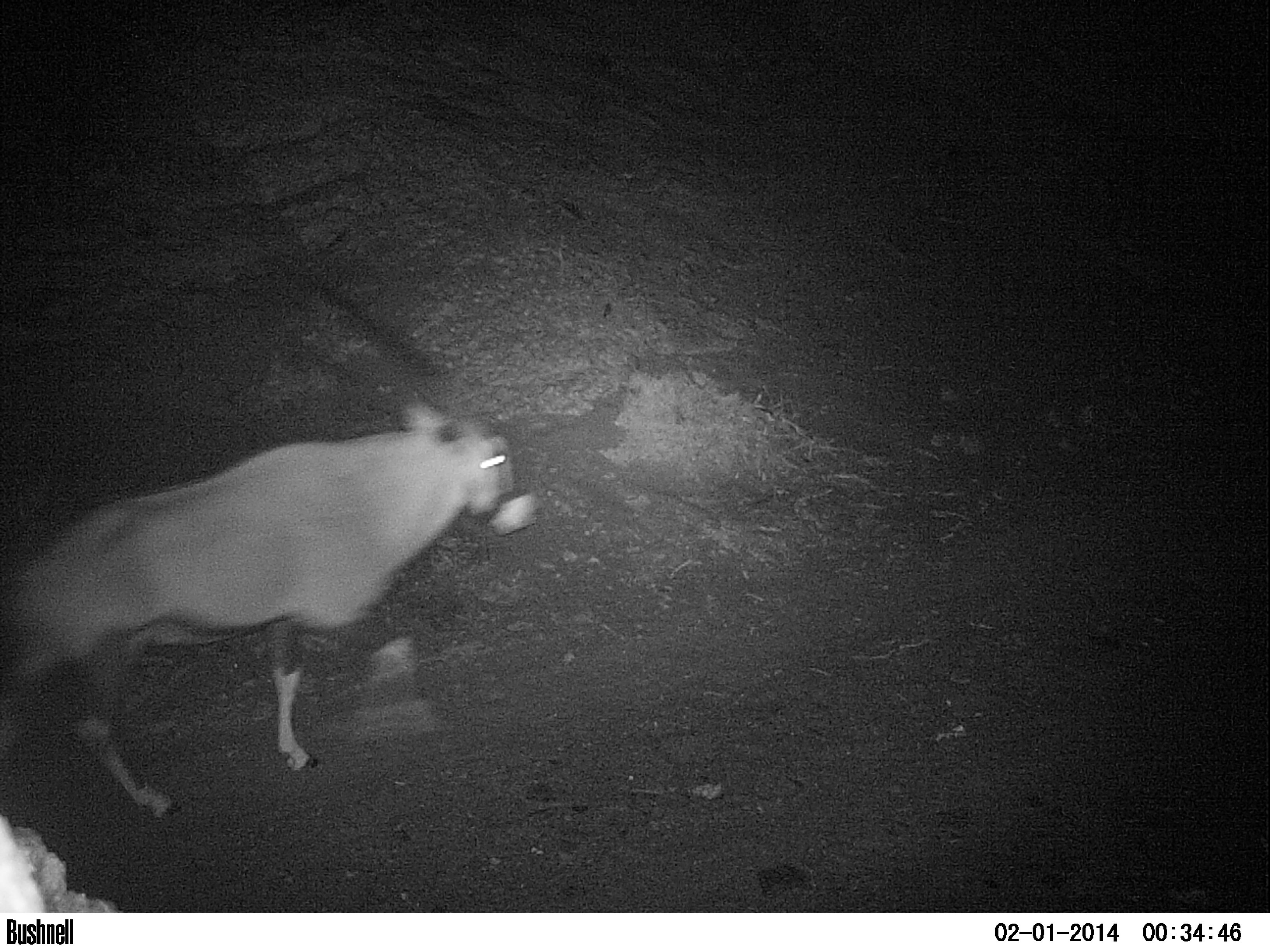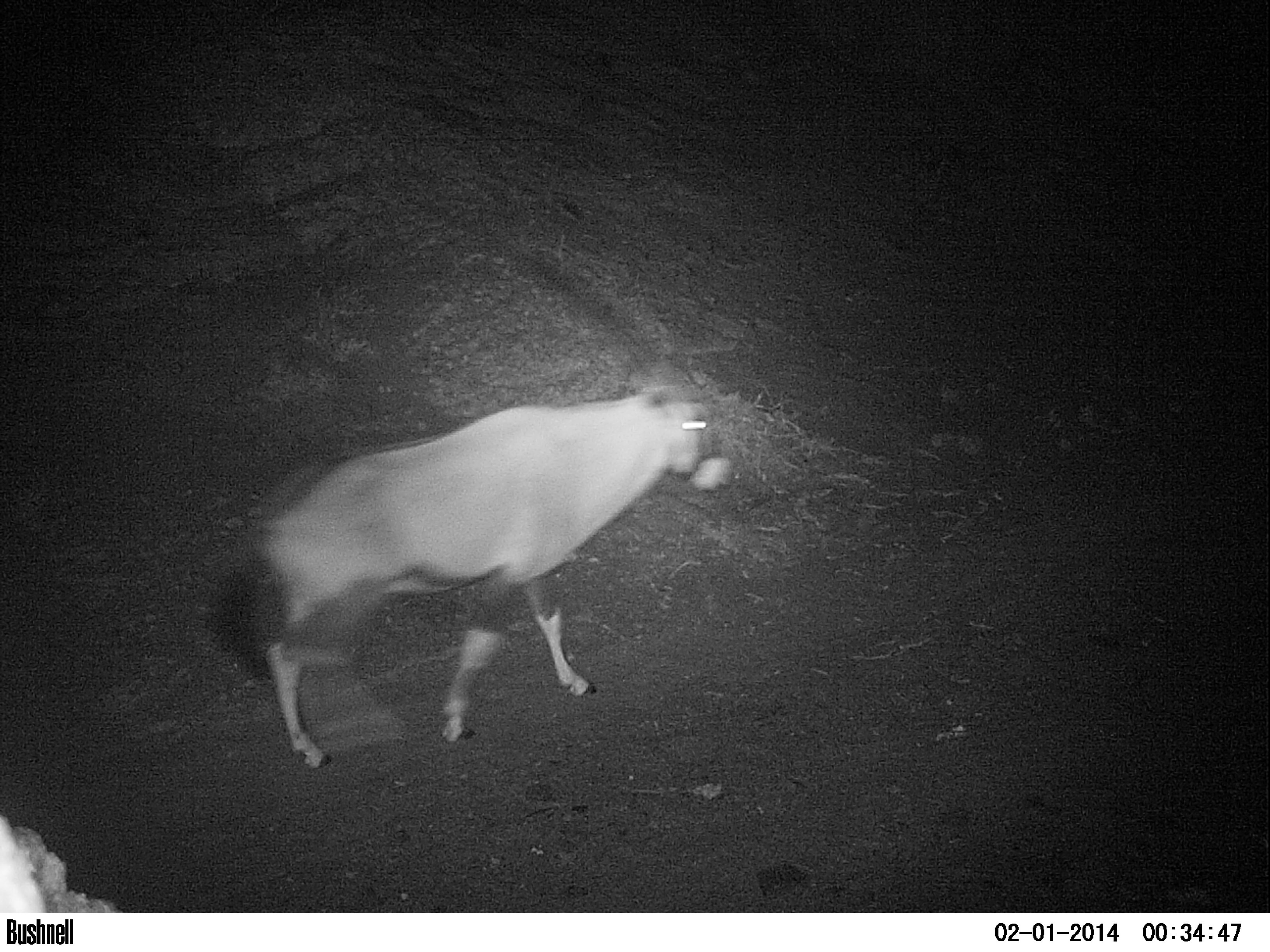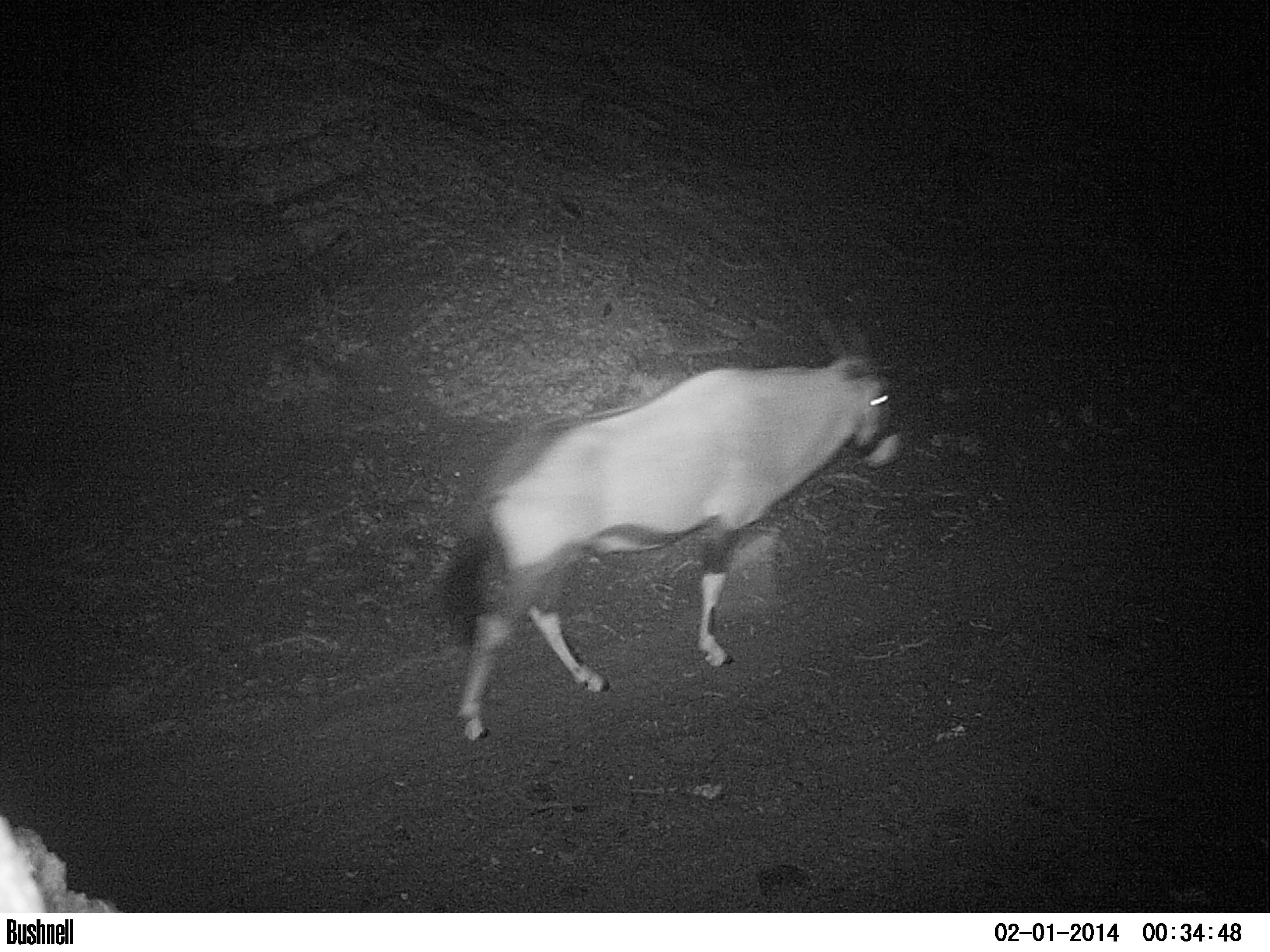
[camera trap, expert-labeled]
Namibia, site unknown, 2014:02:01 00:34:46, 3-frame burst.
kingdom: Animalia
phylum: Chordata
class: Mammalia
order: Artiodactyla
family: Bovidae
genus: Oryx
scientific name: Oryx gazella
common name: gemsbok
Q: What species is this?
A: Oryx gazella (gemsbok).